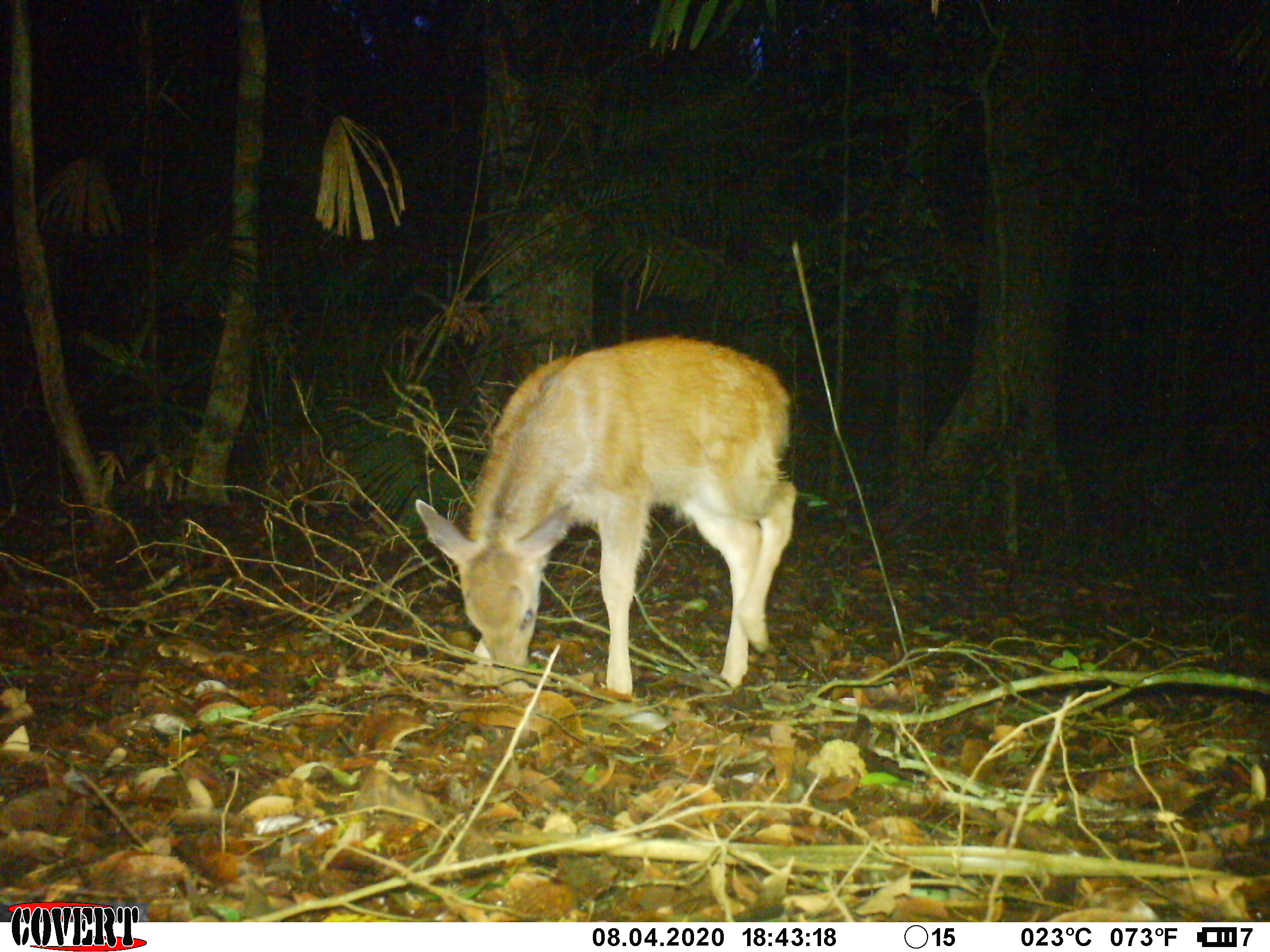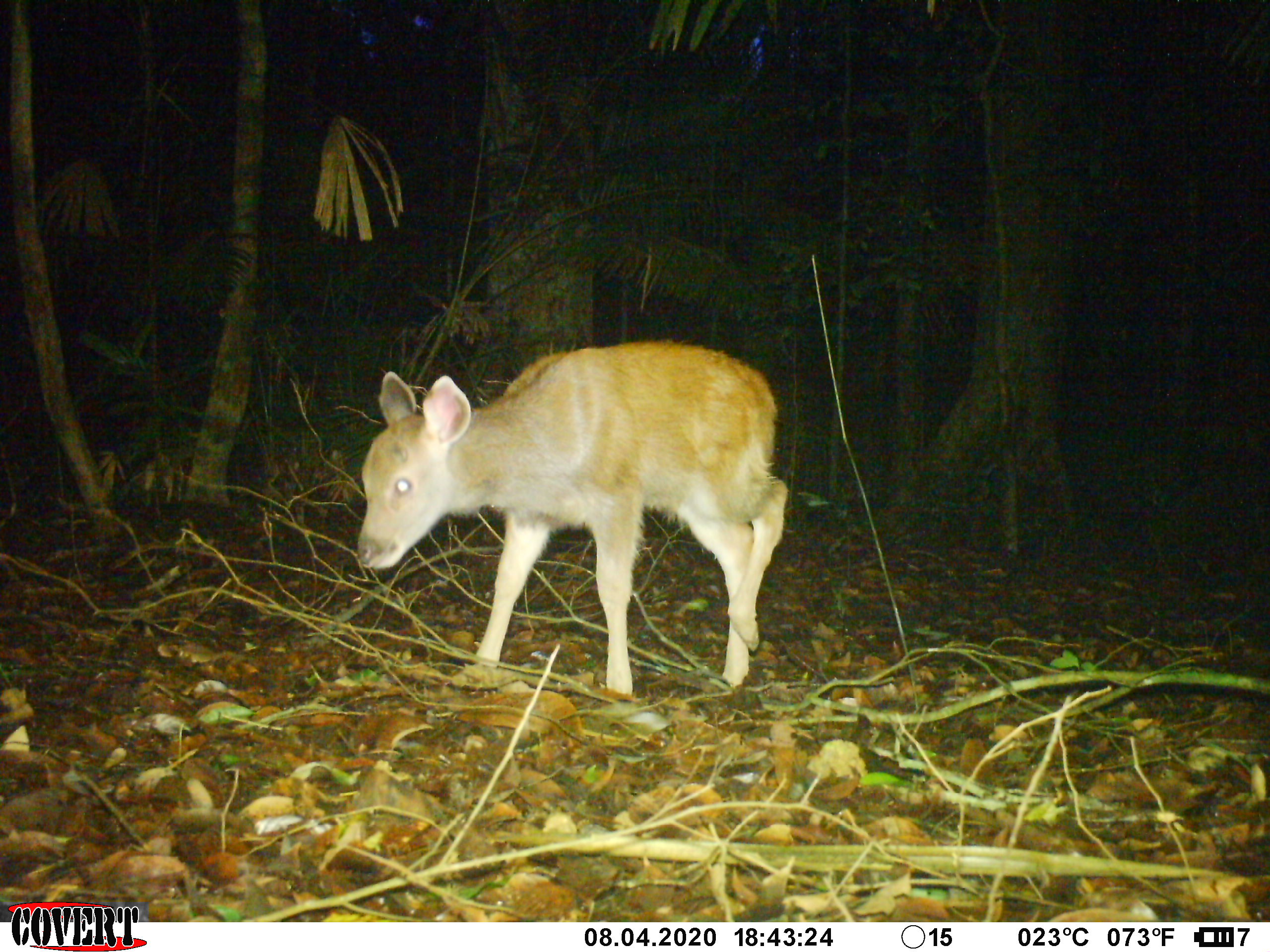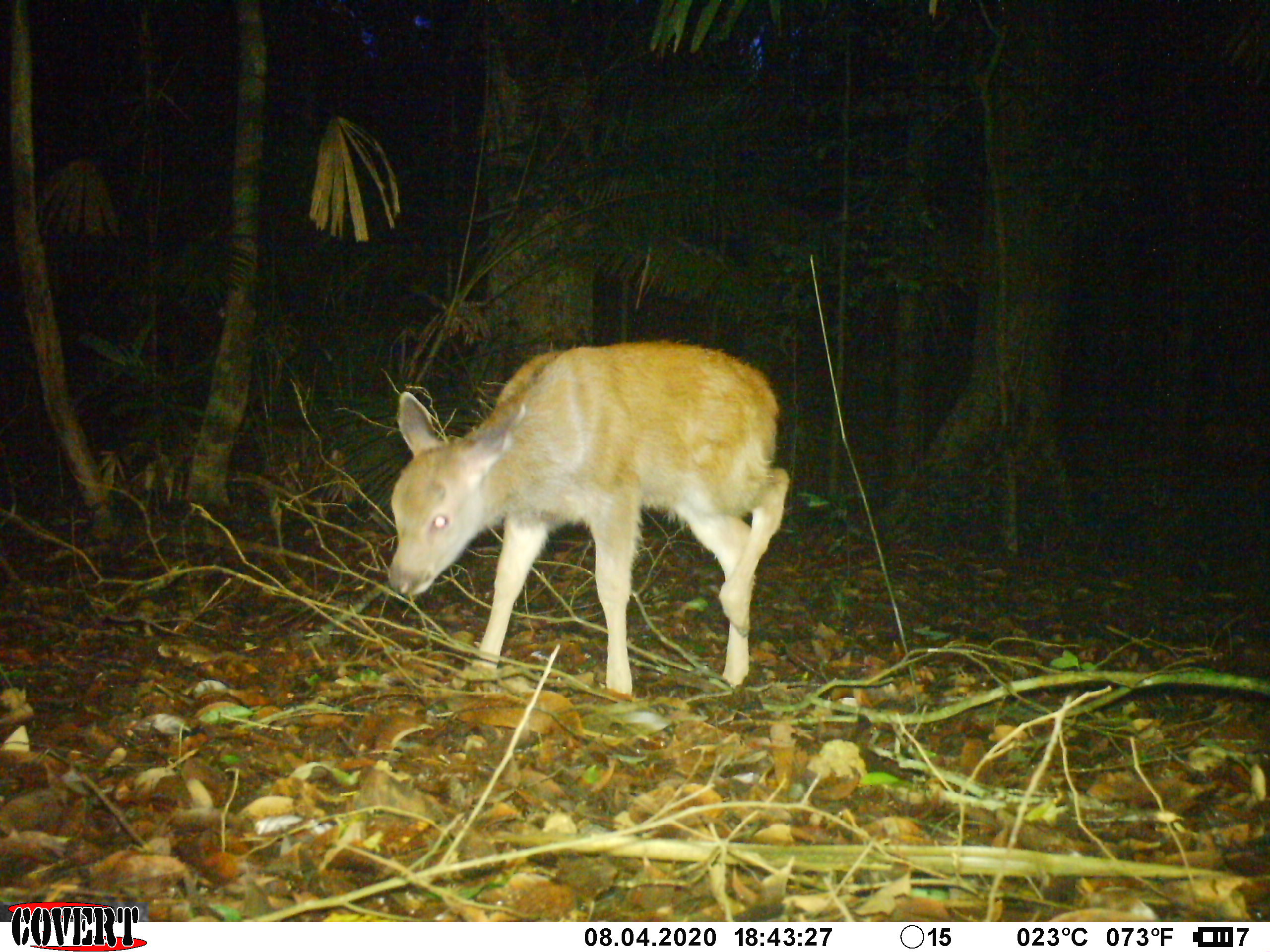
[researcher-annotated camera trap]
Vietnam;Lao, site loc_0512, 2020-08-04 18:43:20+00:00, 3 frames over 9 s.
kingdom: Animalia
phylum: Chordata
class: Mammalia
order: Artiodactyla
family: Cervidae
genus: Rusa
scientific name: Rusa unicolor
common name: sambar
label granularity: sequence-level